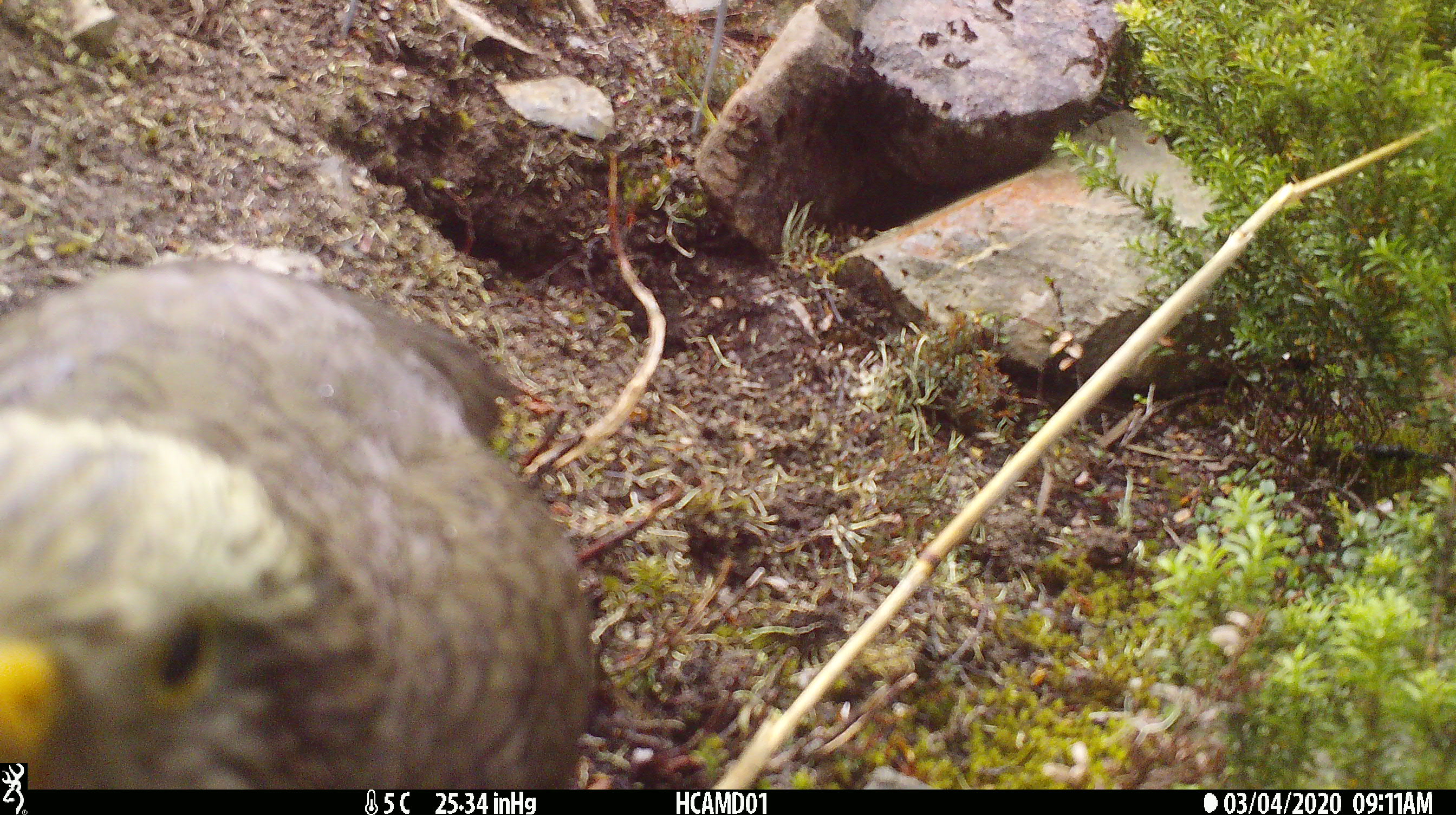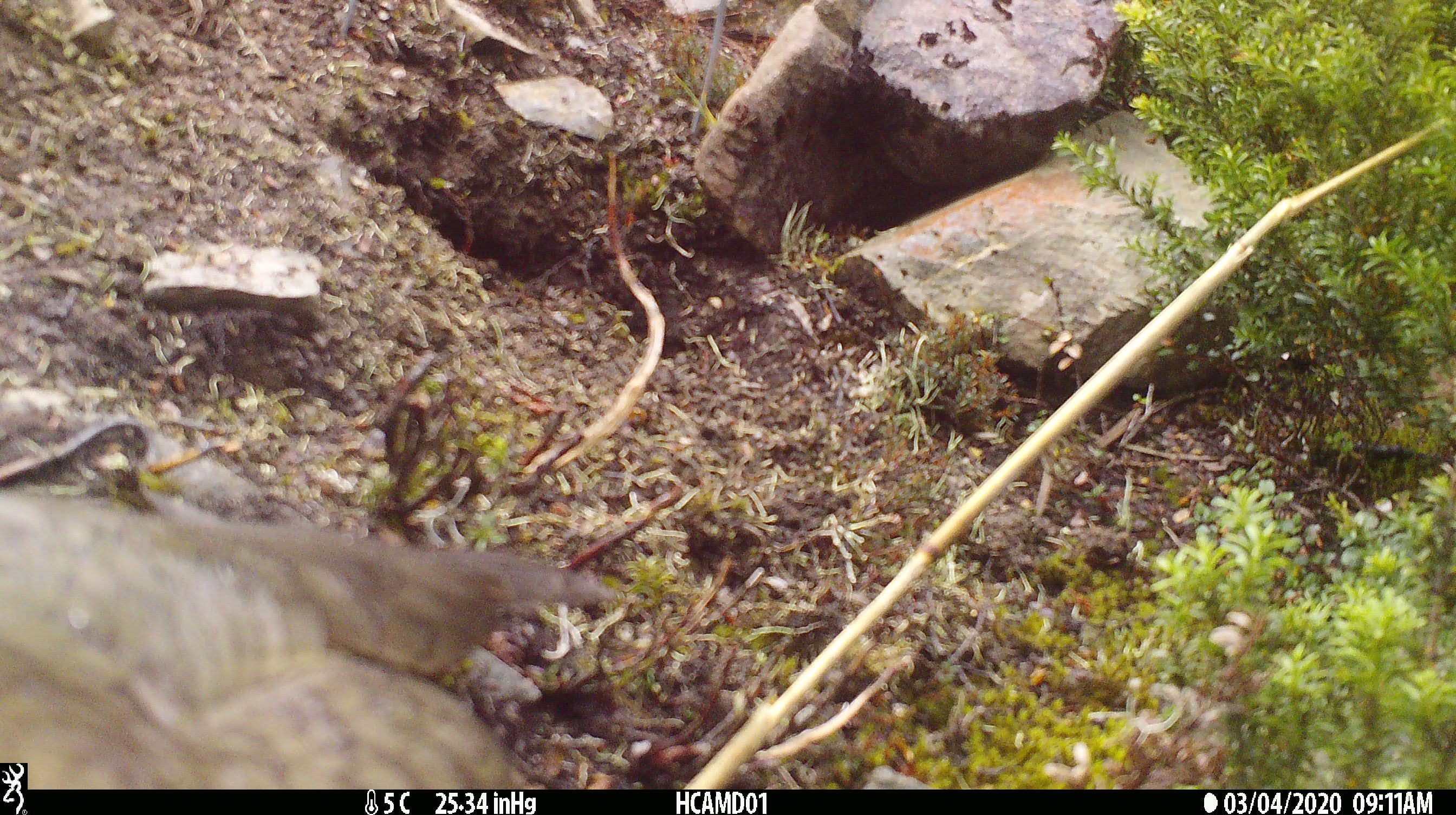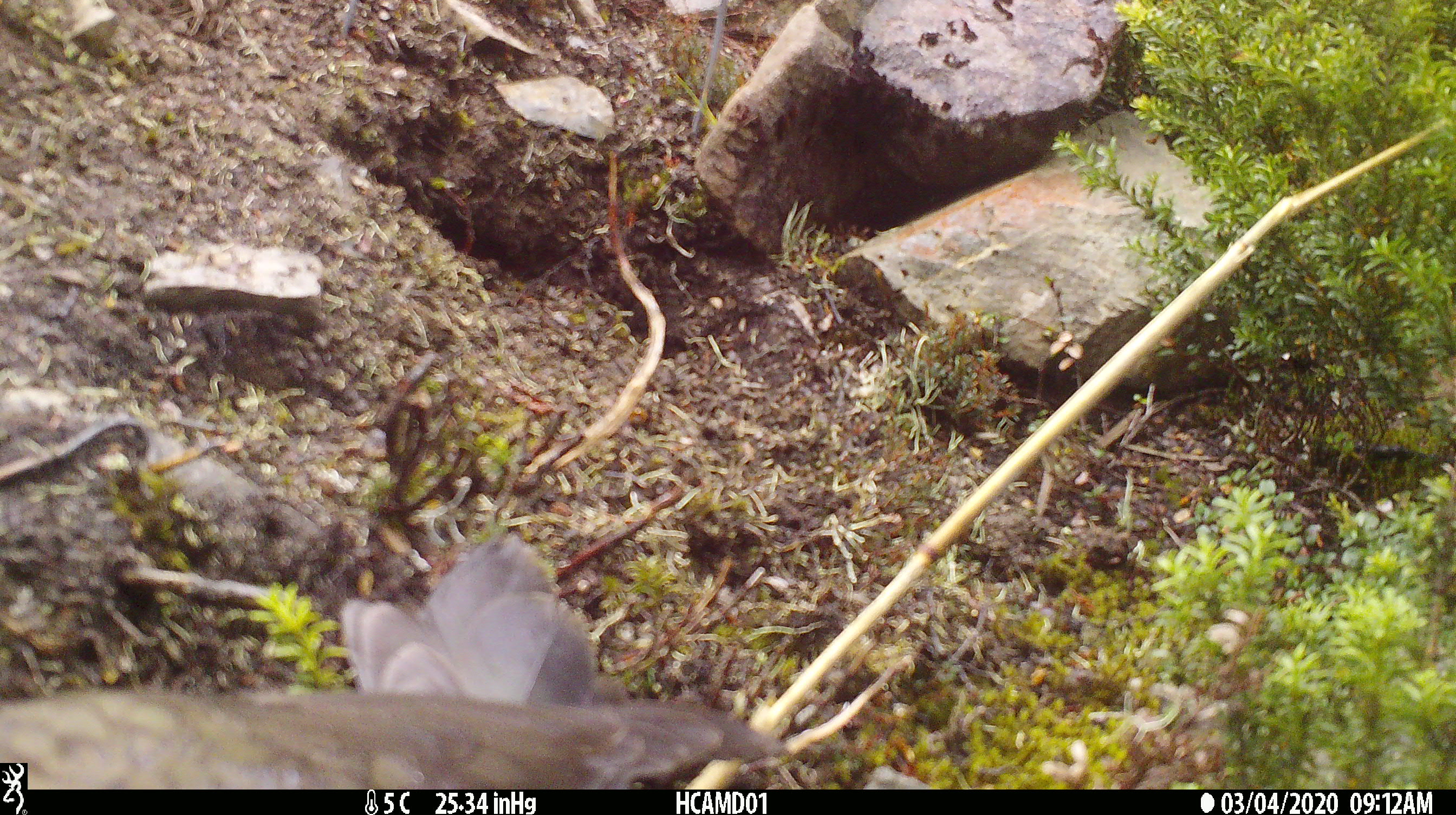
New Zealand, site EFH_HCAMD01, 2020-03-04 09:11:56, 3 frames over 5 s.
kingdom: Animalia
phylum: Chordata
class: Aves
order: Psittaciformes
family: Strigopidae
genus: Nestor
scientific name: Nestor notabilis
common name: kea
Kea (Nestor notabilis).